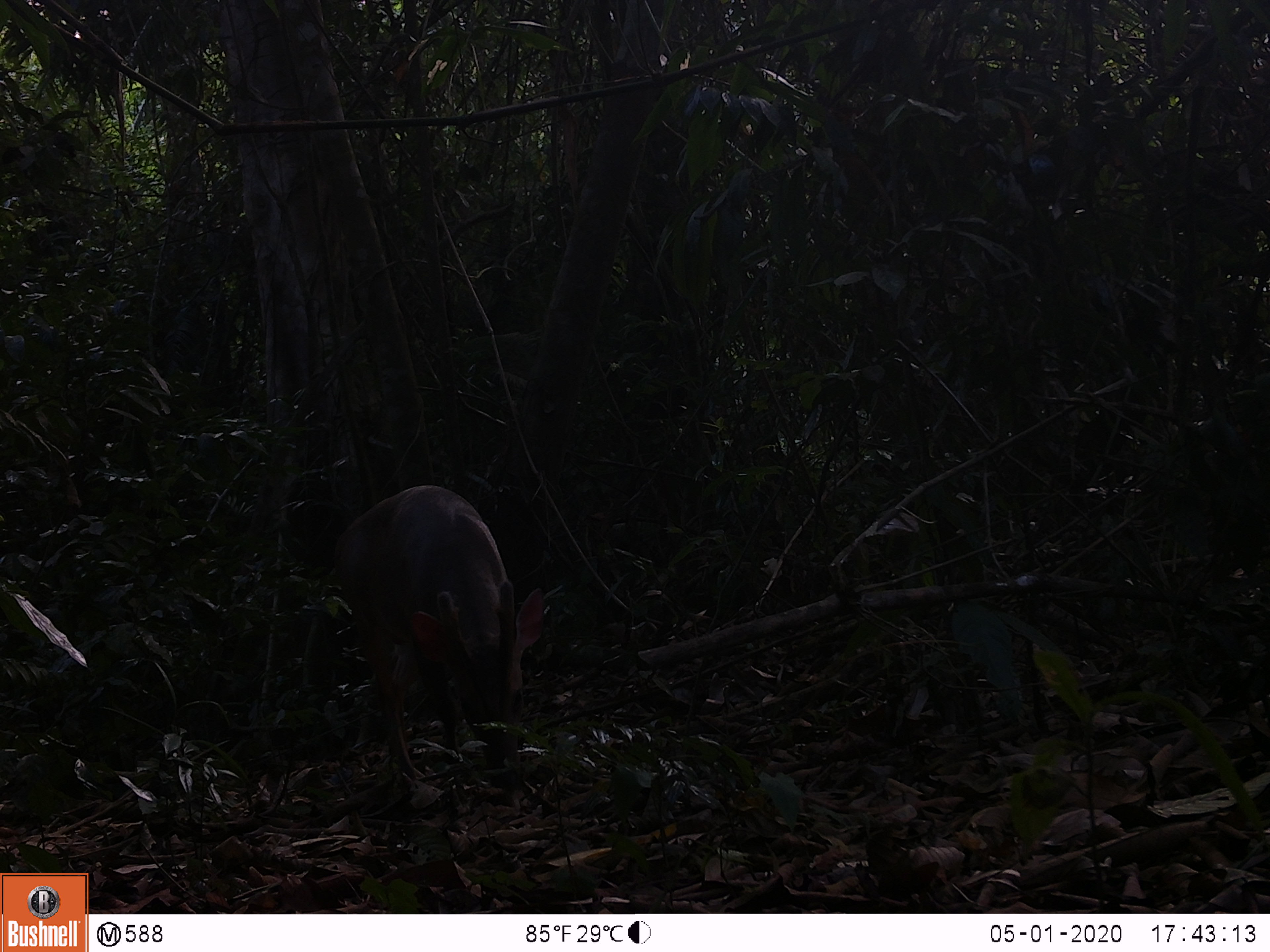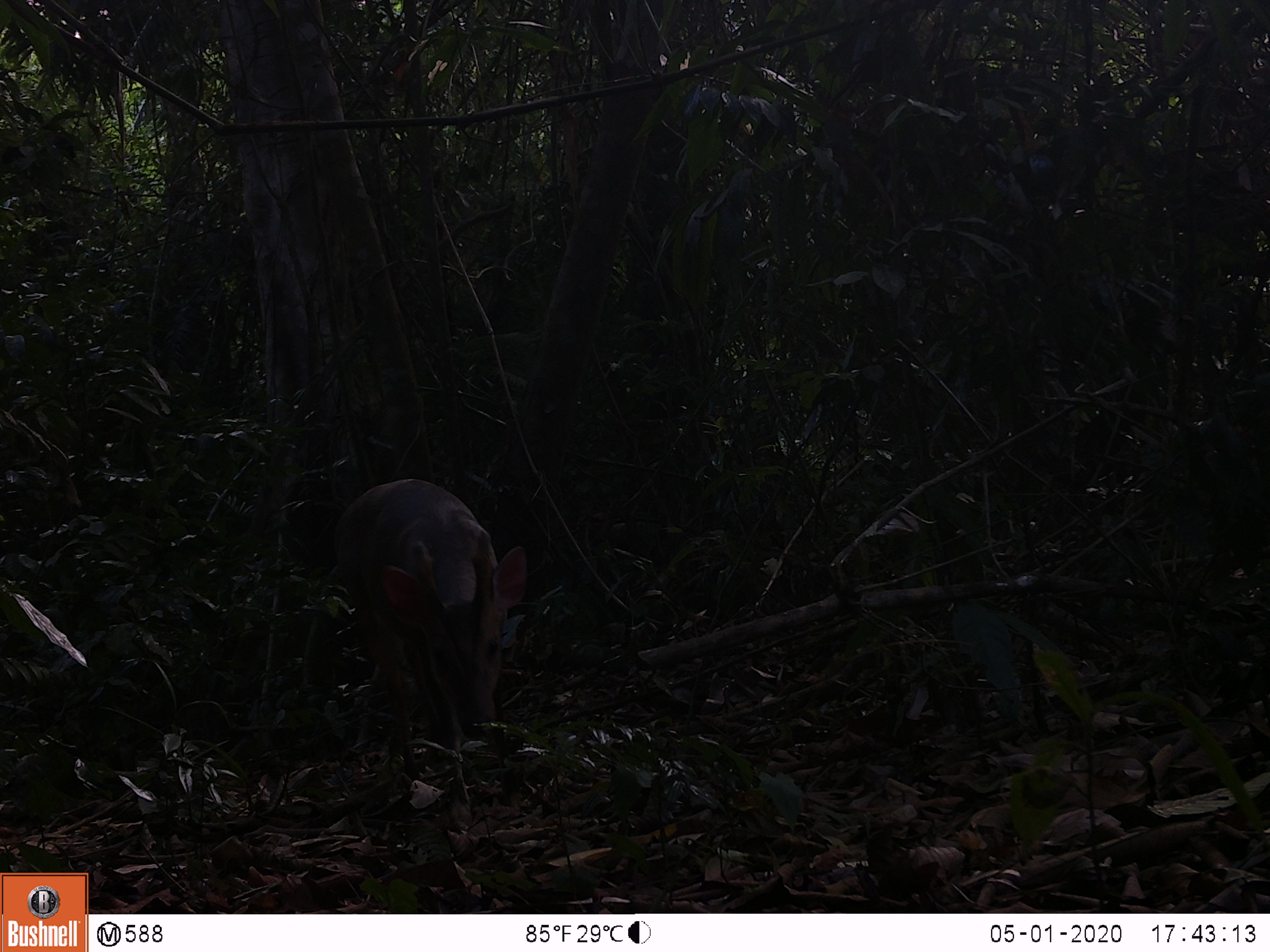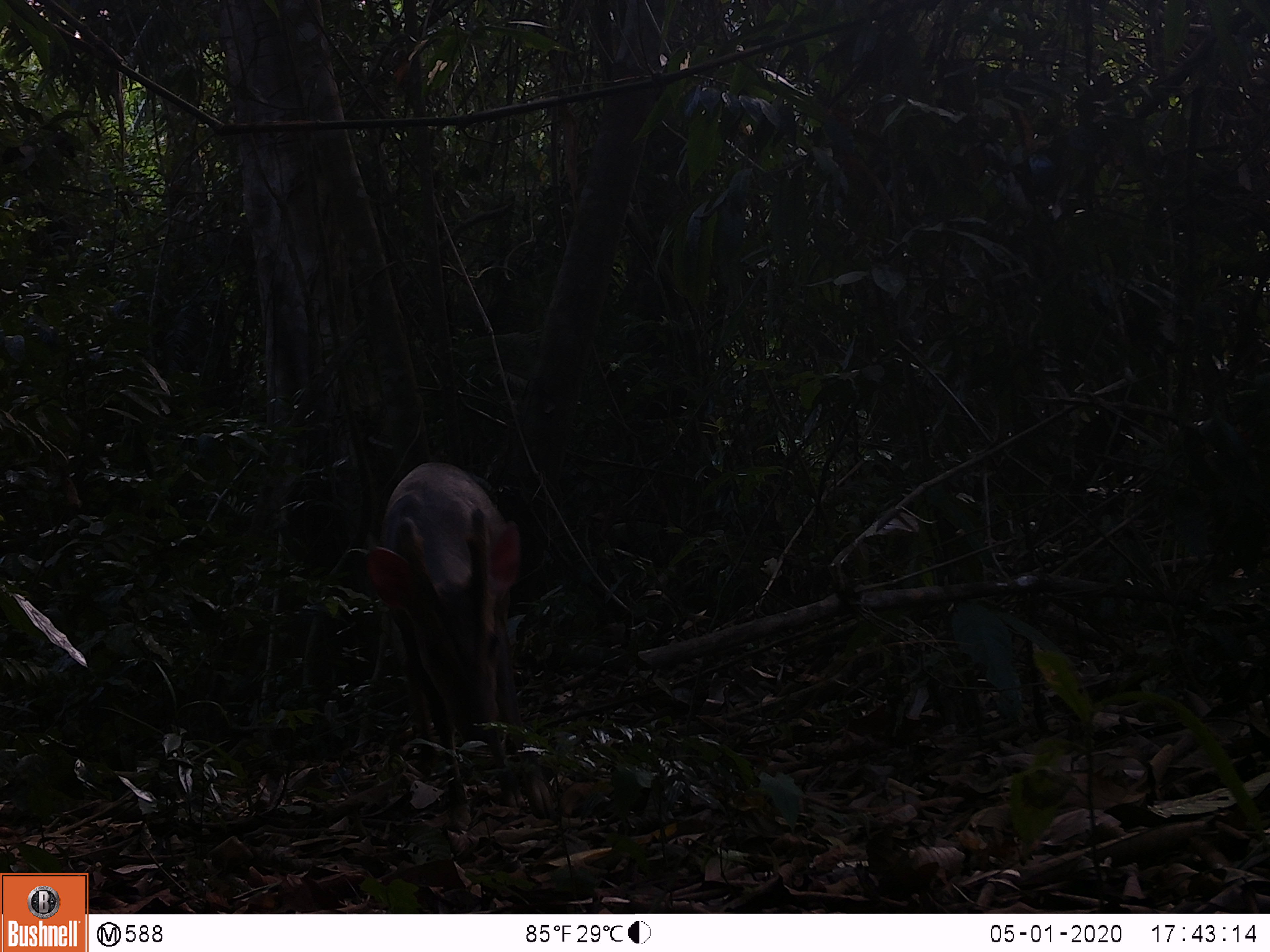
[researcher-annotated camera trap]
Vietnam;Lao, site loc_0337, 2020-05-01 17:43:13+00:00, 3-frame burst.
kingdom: Animalia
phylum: Chordata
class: Mammalia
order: Artiodactyla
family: Cervidae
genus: Muntiacus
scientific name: Muntiacus vuquangensis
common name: large-antlered muntjac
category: large antlered muntjac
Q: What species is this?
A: Large antlered muntjac (large-antlered muntjac) (Muntiacus vuquangensis).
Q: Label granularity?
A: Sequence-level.